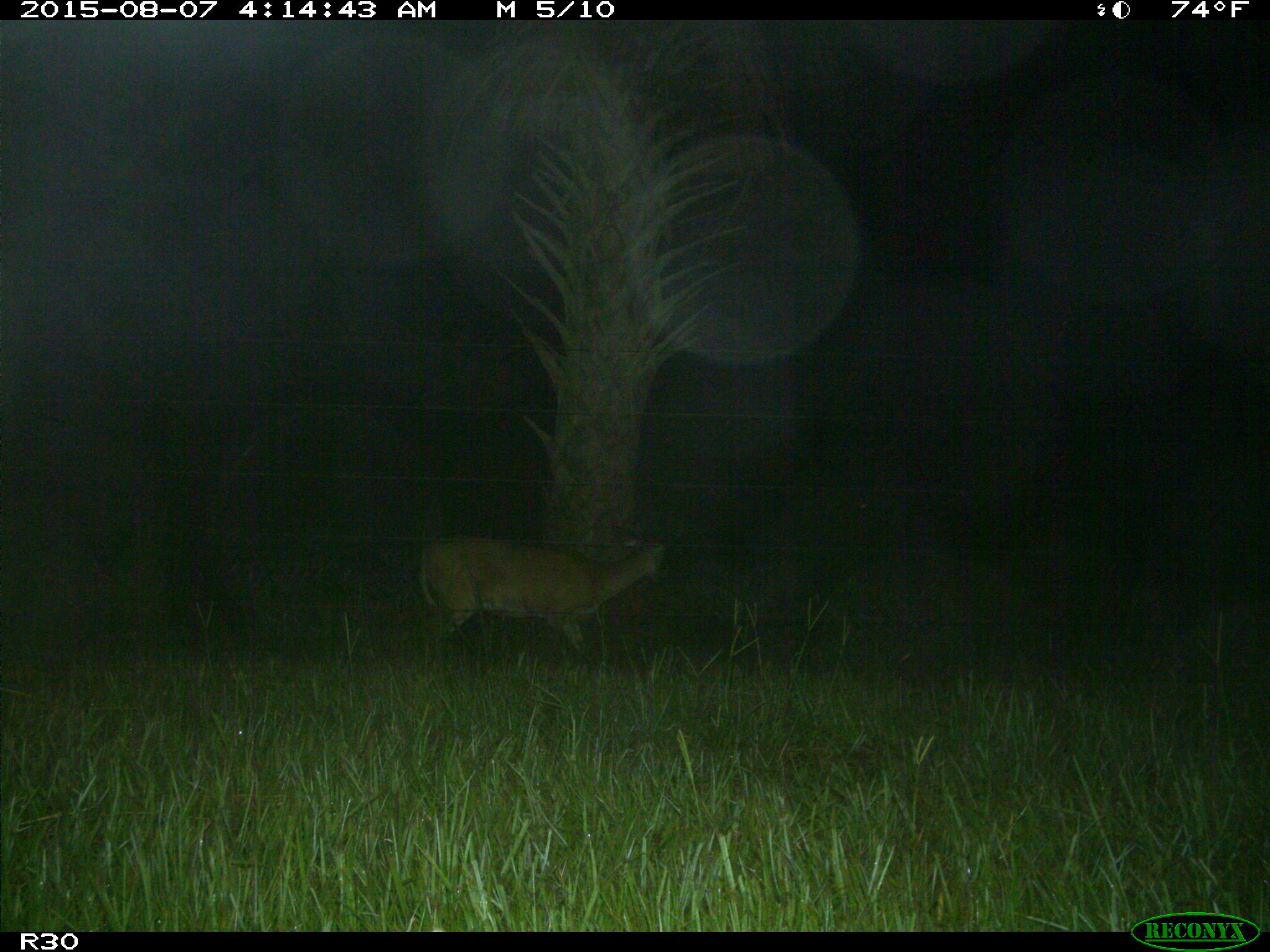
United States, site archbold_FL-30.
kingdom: Animalia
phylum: Chordata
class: Mammalia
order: Artiodactyla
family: Cervidae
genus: Odocoileus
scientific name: Odocoileus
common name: deer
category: unidentified deer